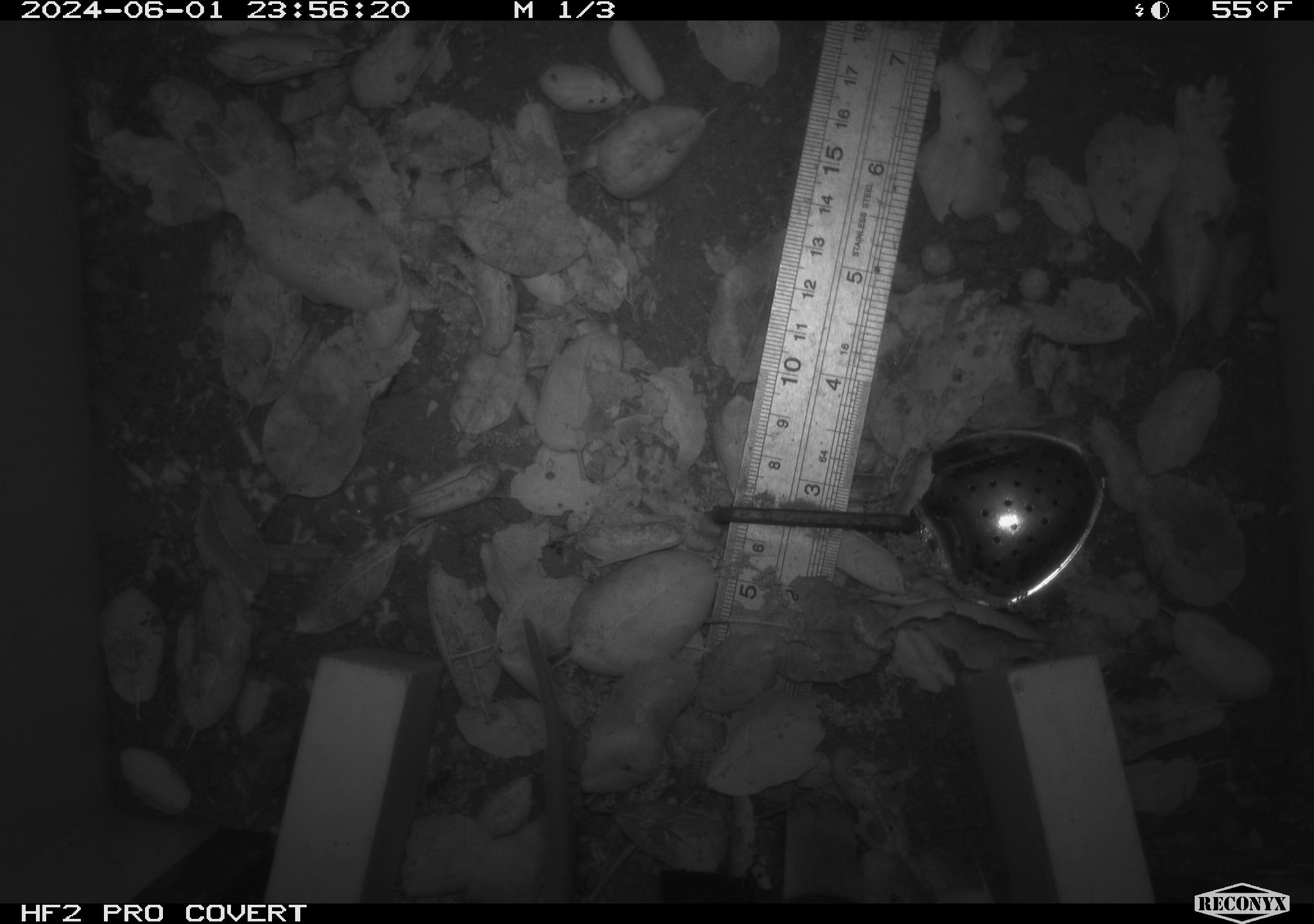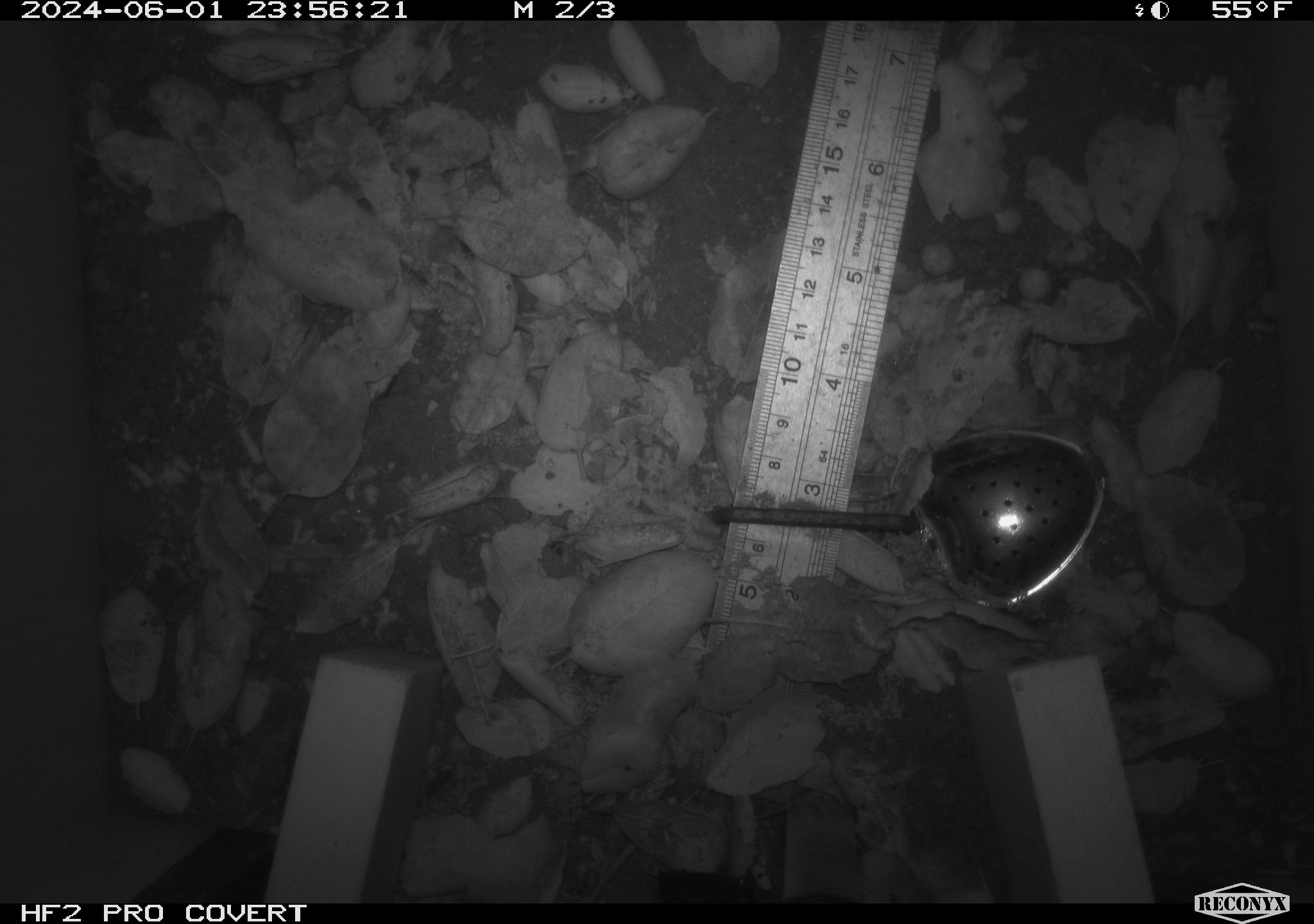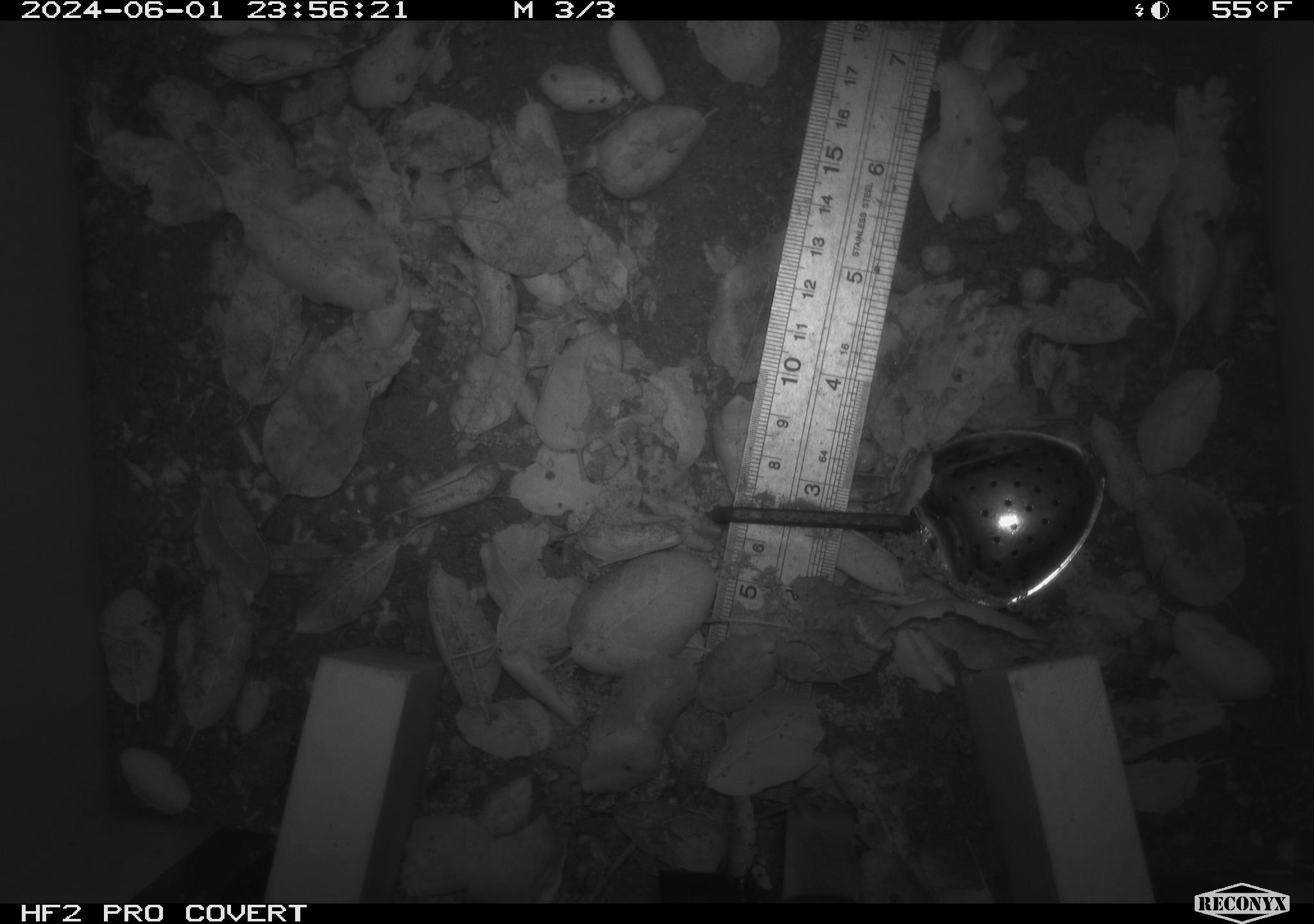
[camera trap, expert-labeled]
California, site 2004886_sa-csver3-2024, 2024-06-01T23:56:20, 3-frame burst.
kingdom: Animalia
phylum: Chordata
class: Mammalia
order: Rodentia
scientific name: Rodentia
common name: rodent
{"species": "rodent (Rodentia)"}